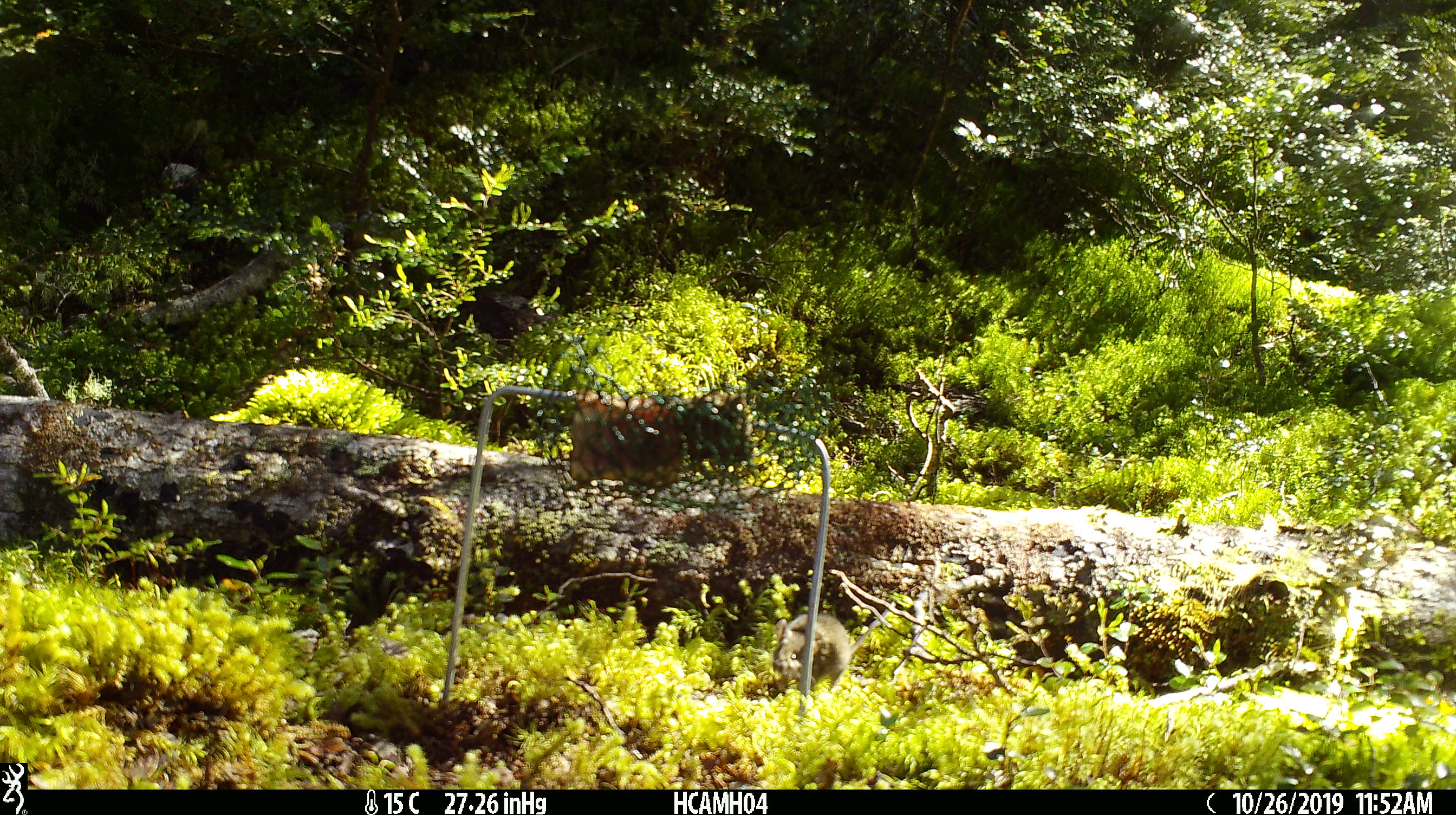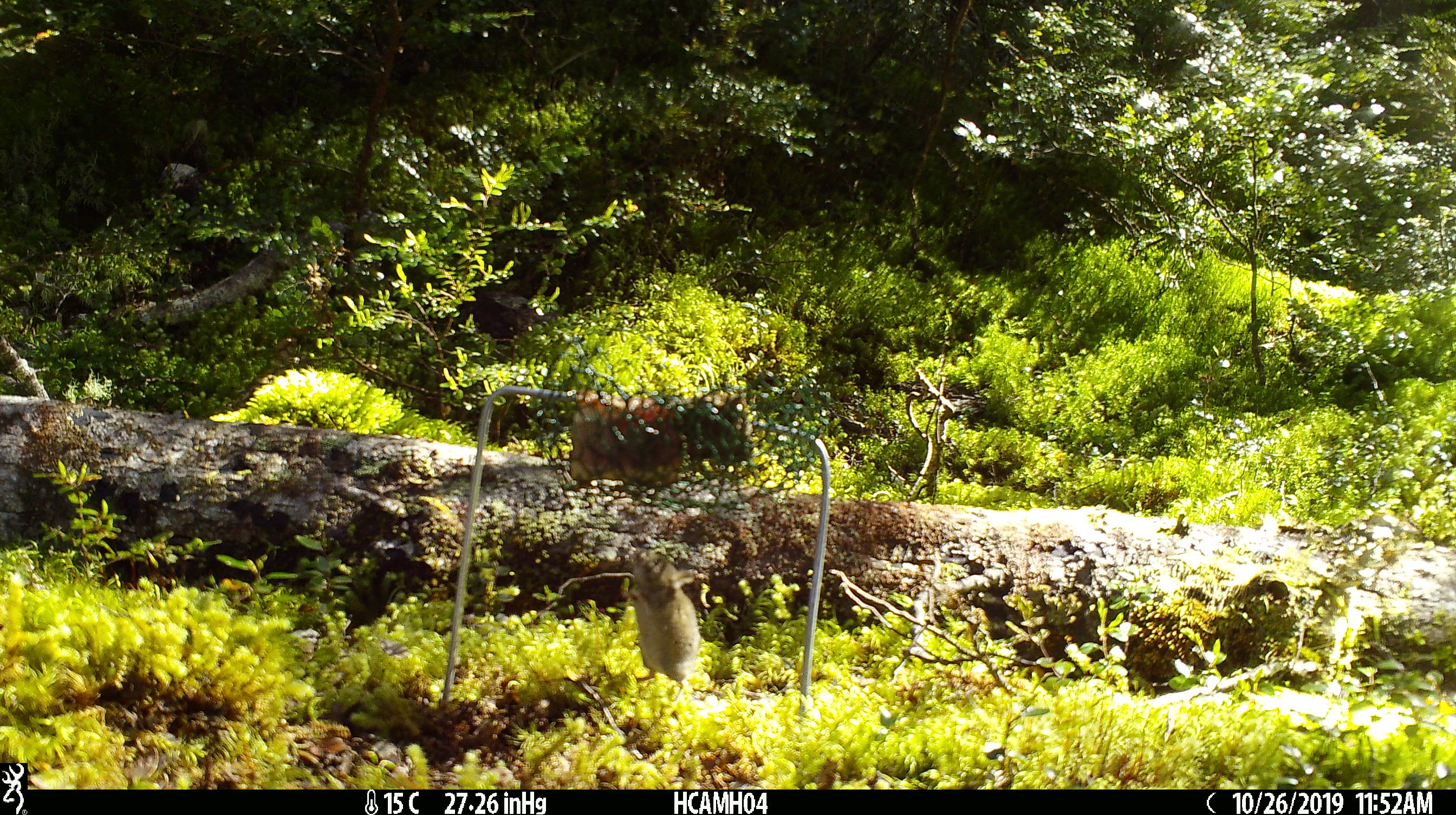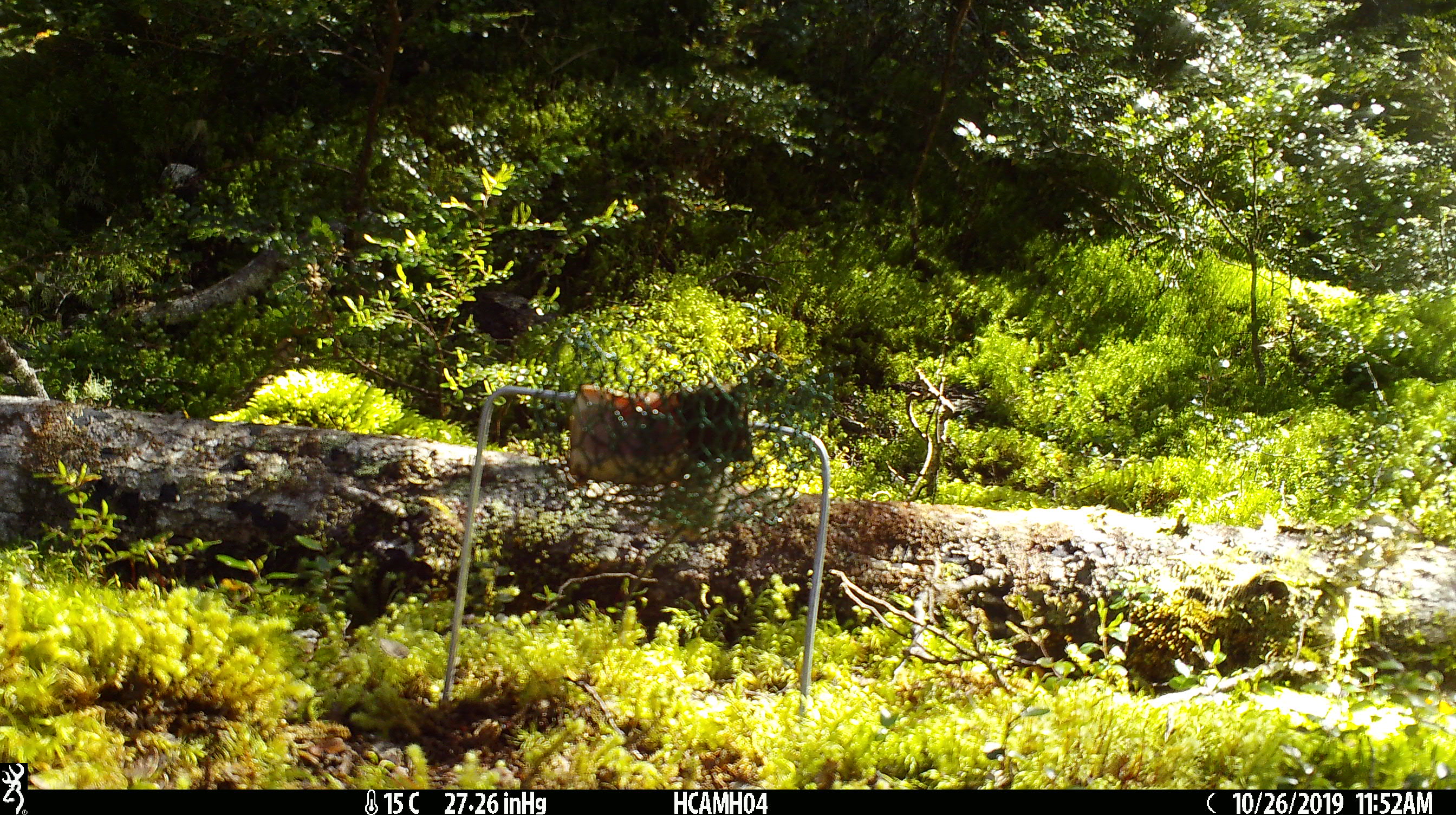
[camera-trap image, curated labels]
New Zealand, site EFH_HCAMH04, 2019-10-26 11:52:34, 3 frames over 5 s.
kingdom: Animalia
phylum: Chordata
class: Mammalia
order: Rodentia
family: Muridae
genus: Mus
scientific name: Mus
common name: mouse